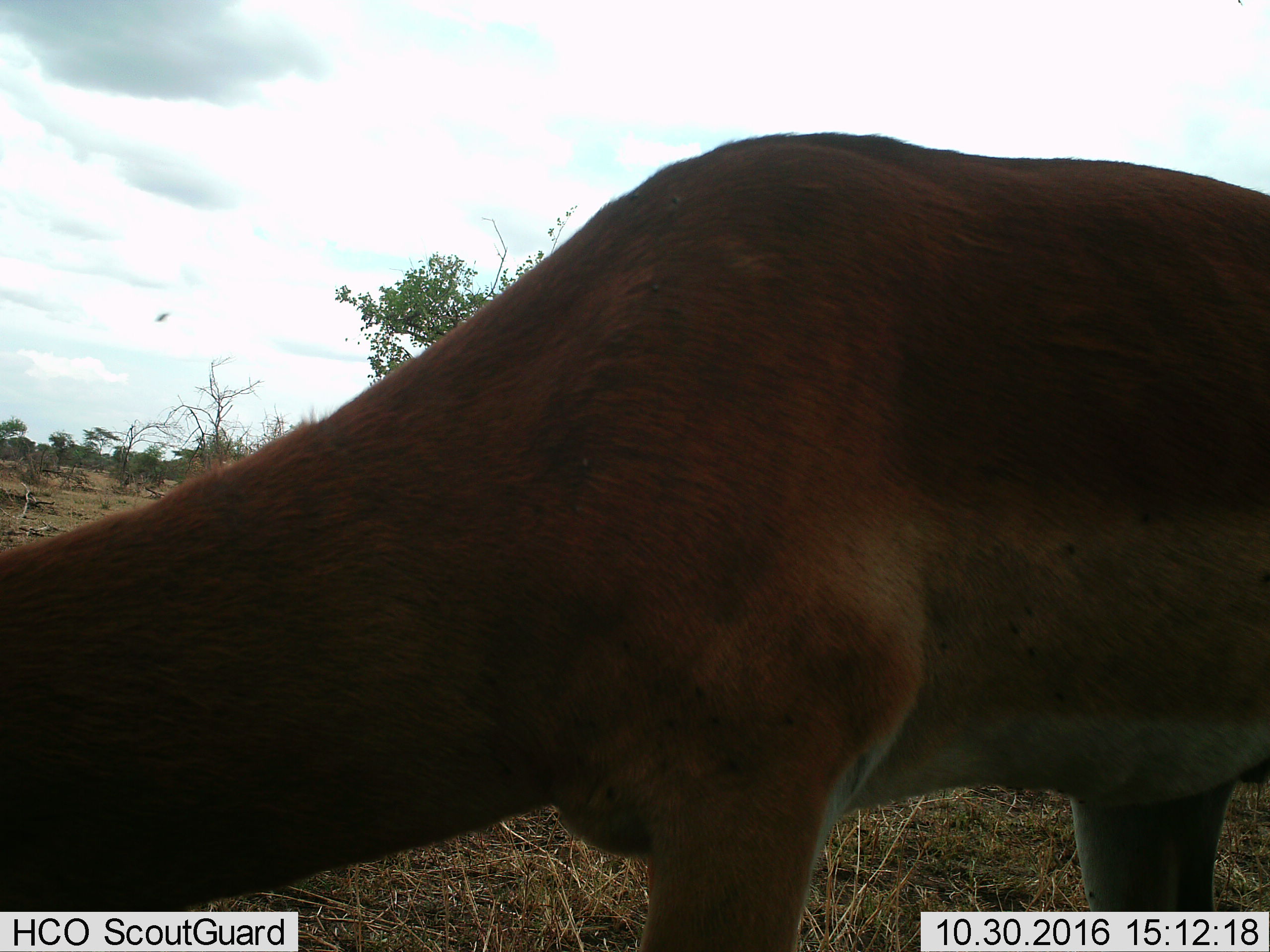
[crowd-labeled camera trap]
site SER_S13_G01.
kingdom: Animalia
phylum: Chordata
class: Mammalia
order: Artiodactyla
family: Bovidae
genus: Aepyceros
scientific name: Aepyceros melampus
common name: impala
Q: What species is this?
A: Impala (Aepyceros melampus).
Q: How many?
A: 1.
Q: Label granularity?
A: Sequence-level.